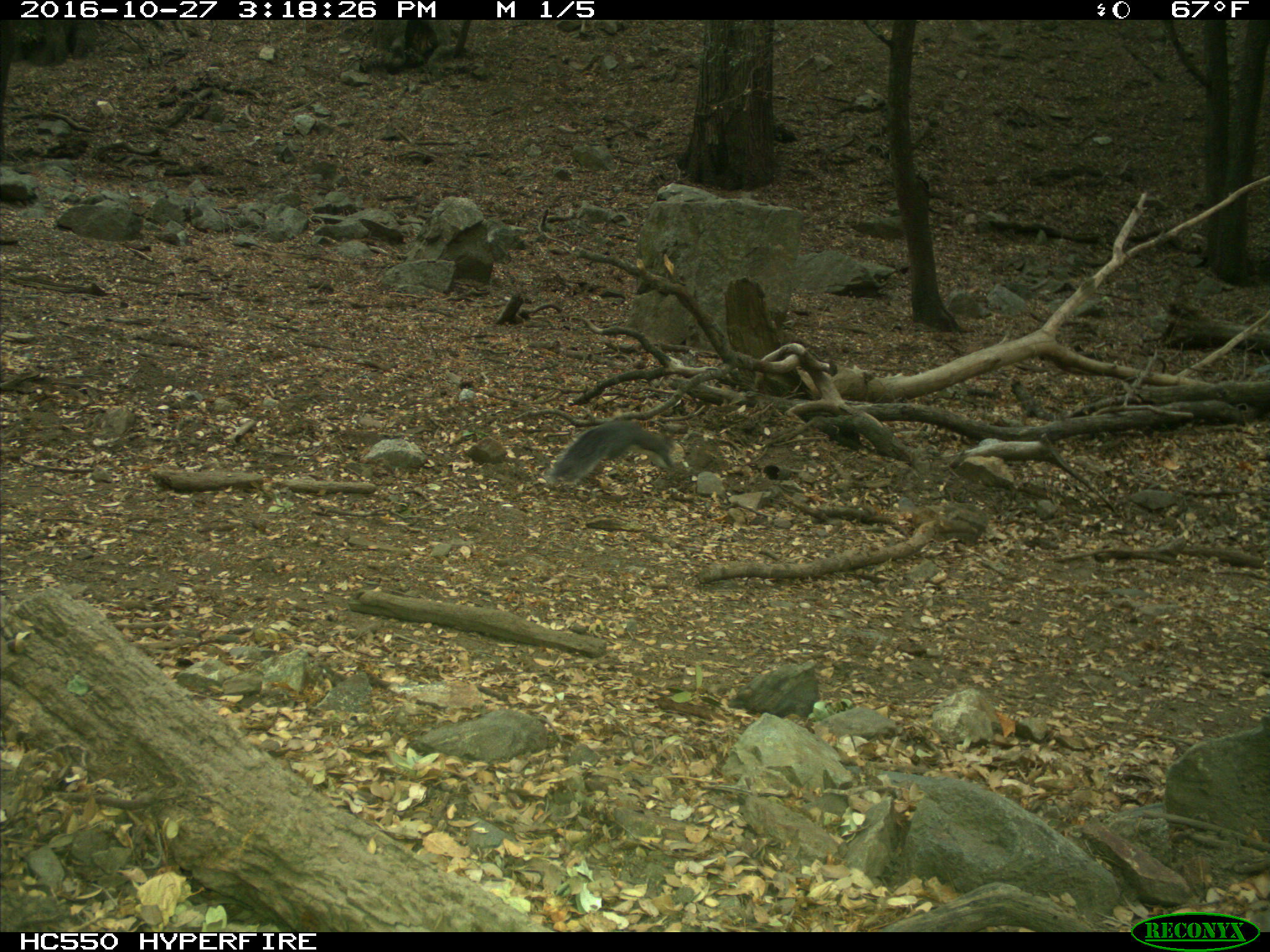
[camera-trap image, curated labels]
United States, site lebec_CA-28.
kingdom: Animalia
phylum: Chordata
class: Mammalia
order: Rodentia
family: Sciuridae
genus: Sciurus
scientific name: Sciurus carolinensis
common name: eastern gray squirrel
Sciurus carolinensis (eastern gray squirrel).